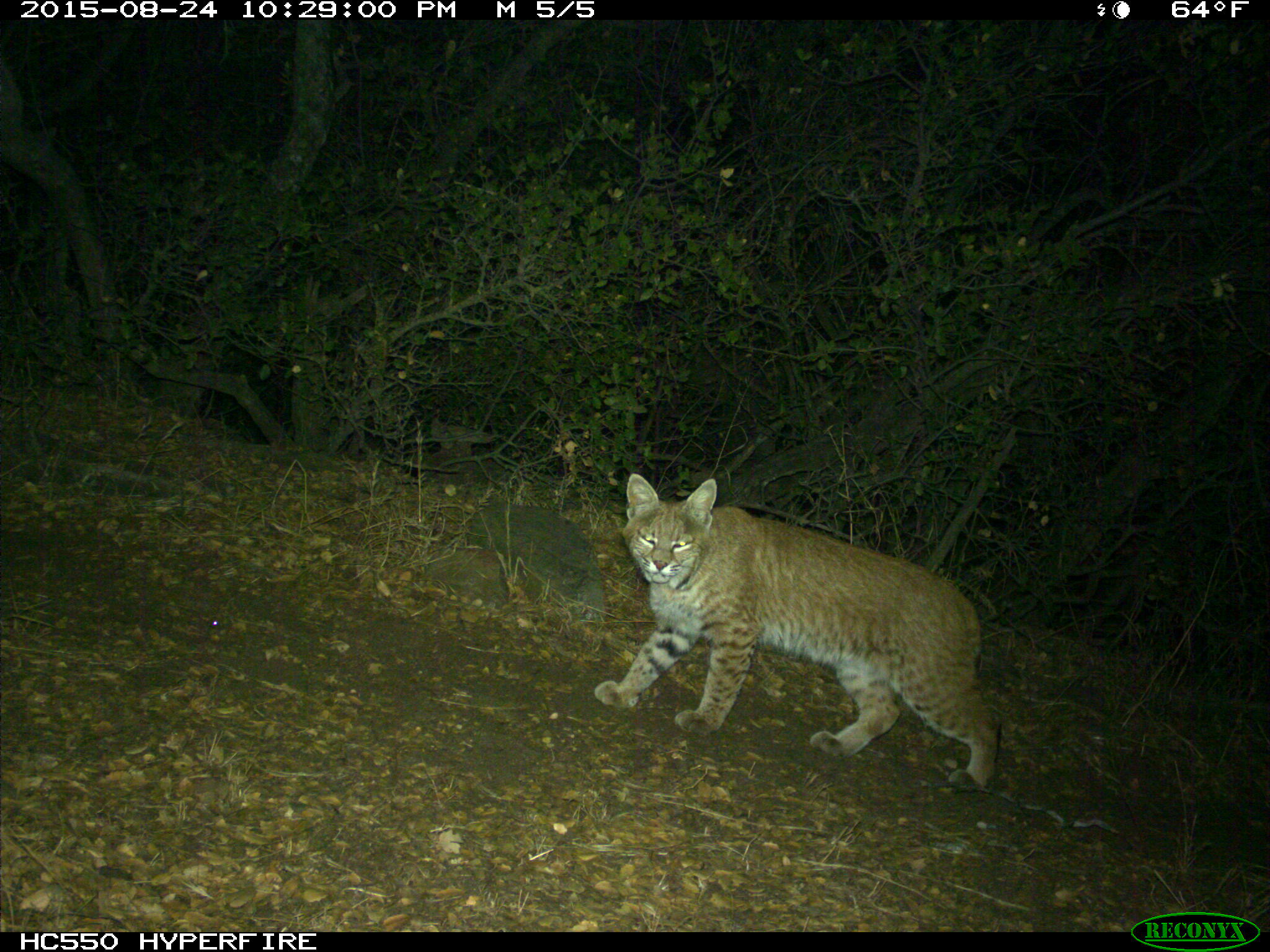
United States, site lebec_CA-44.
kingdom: Animalia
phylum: Chordata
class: Mammalia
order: Carnivora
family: Felidae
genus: Lynx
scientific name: Lynx rufus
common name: bobcat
Lynx rufus (bobcat).